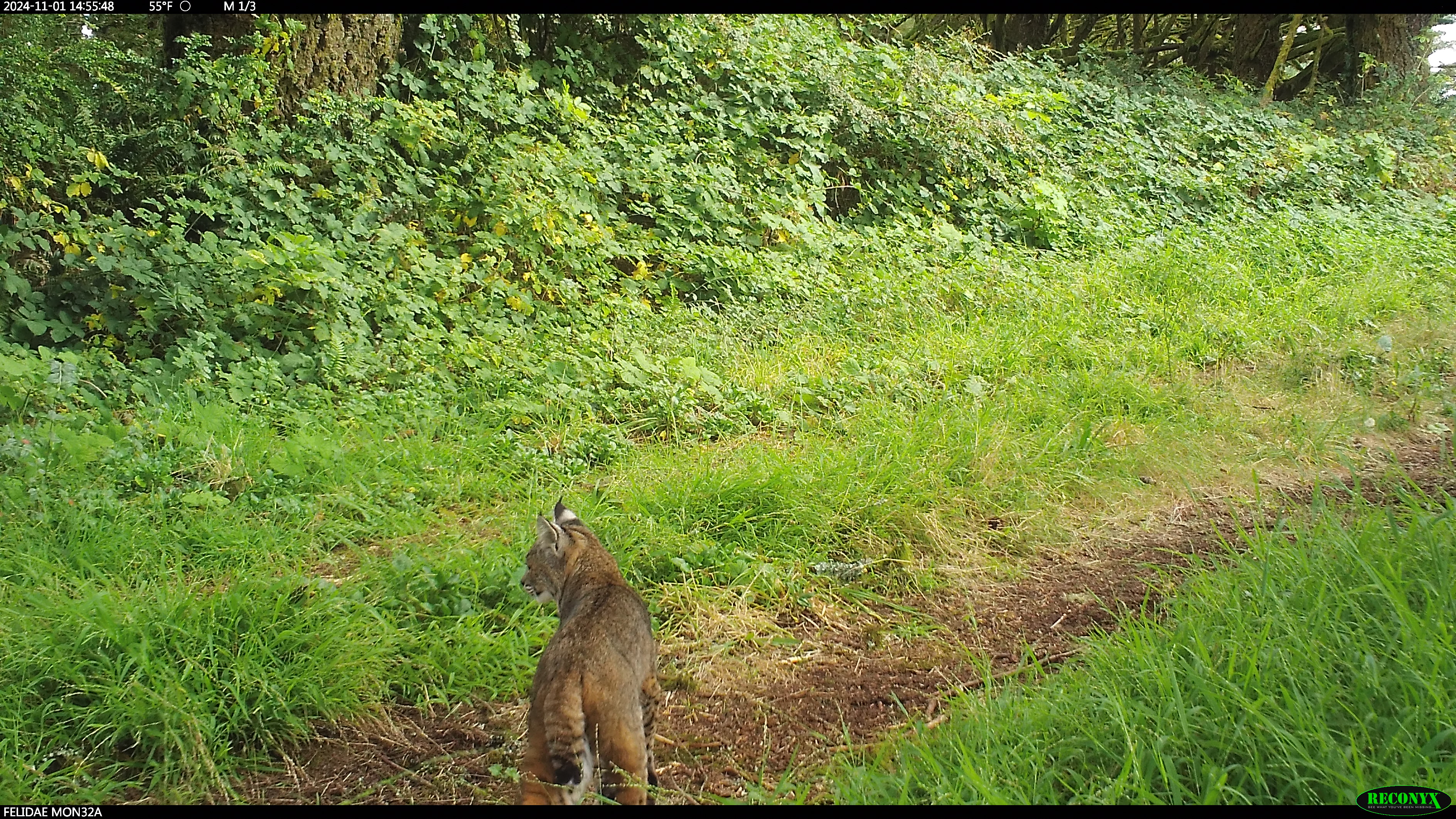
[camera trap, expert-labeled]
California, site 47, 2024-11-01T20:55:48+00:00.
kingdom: Animalia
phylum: Chordata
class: Mammalia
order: Carnivora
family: Felidae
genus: Lynx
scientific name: Lynx rufus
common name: bobcat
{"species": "bobcat (Lynx rufus)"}